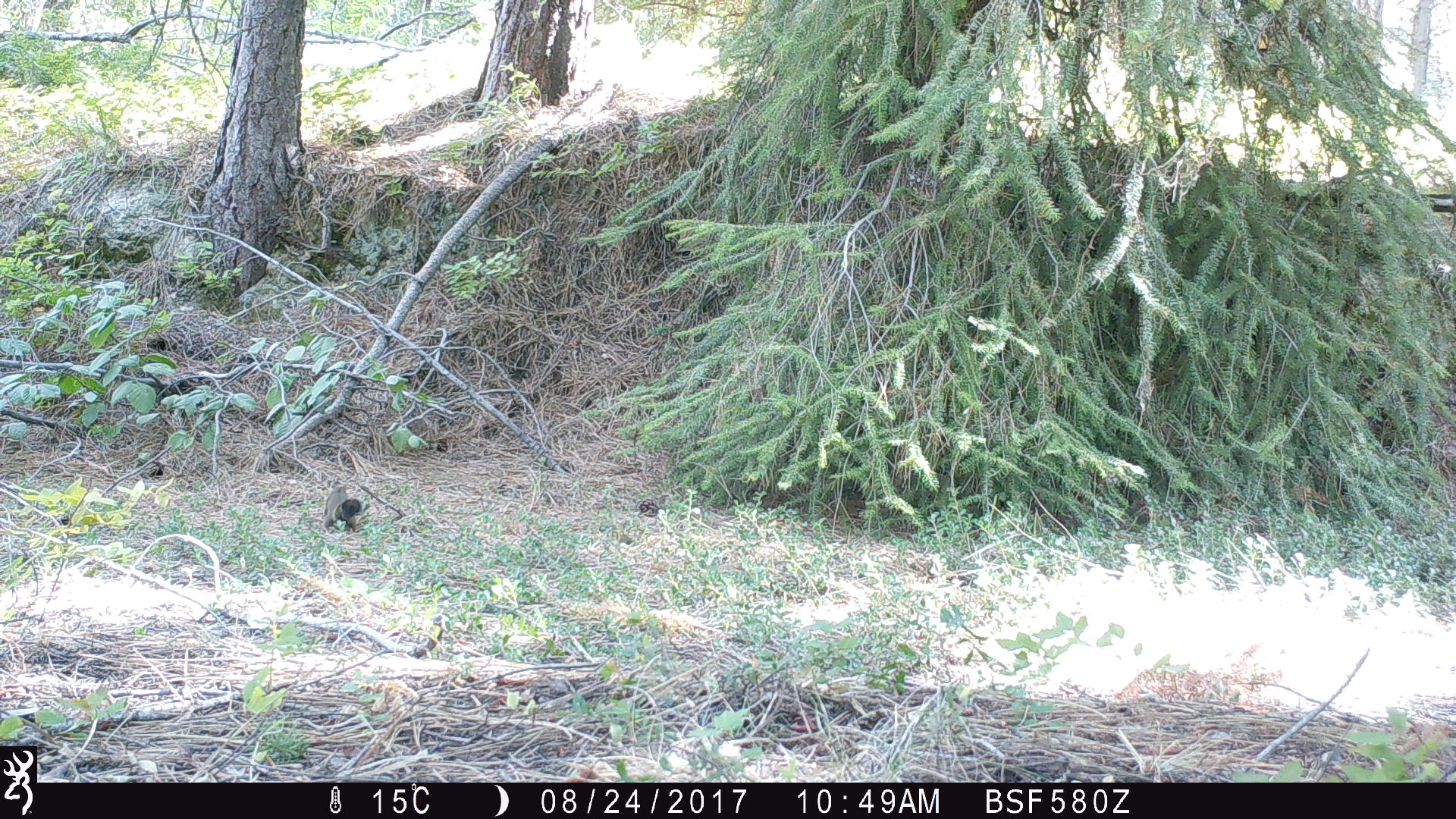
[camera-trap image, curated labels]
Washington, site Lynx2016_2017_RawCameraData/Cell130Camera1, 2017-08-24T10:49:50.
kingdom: Animalia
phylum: Chordata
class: Mammalia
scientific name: Mammalia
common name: small mammal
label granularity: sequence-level